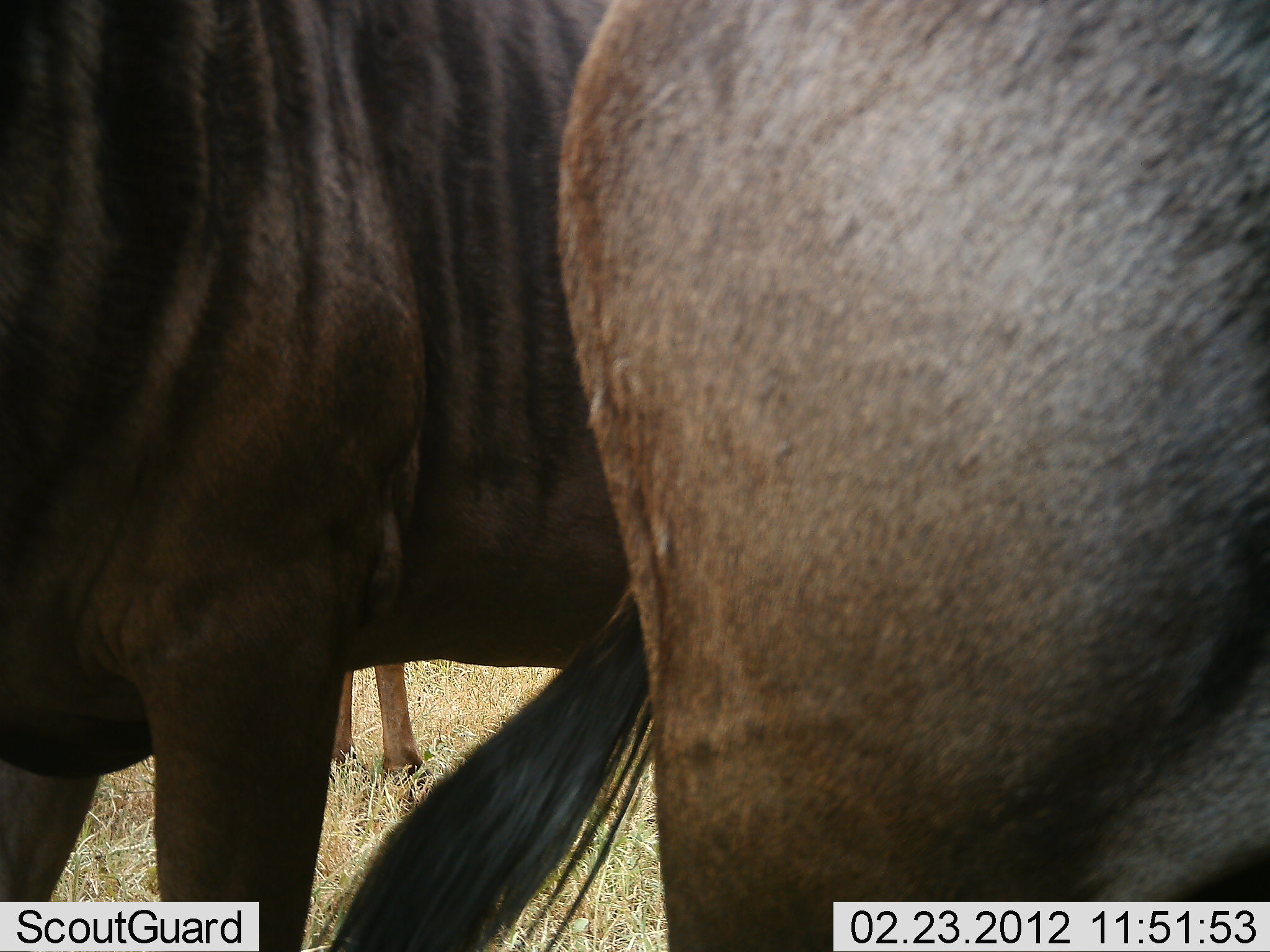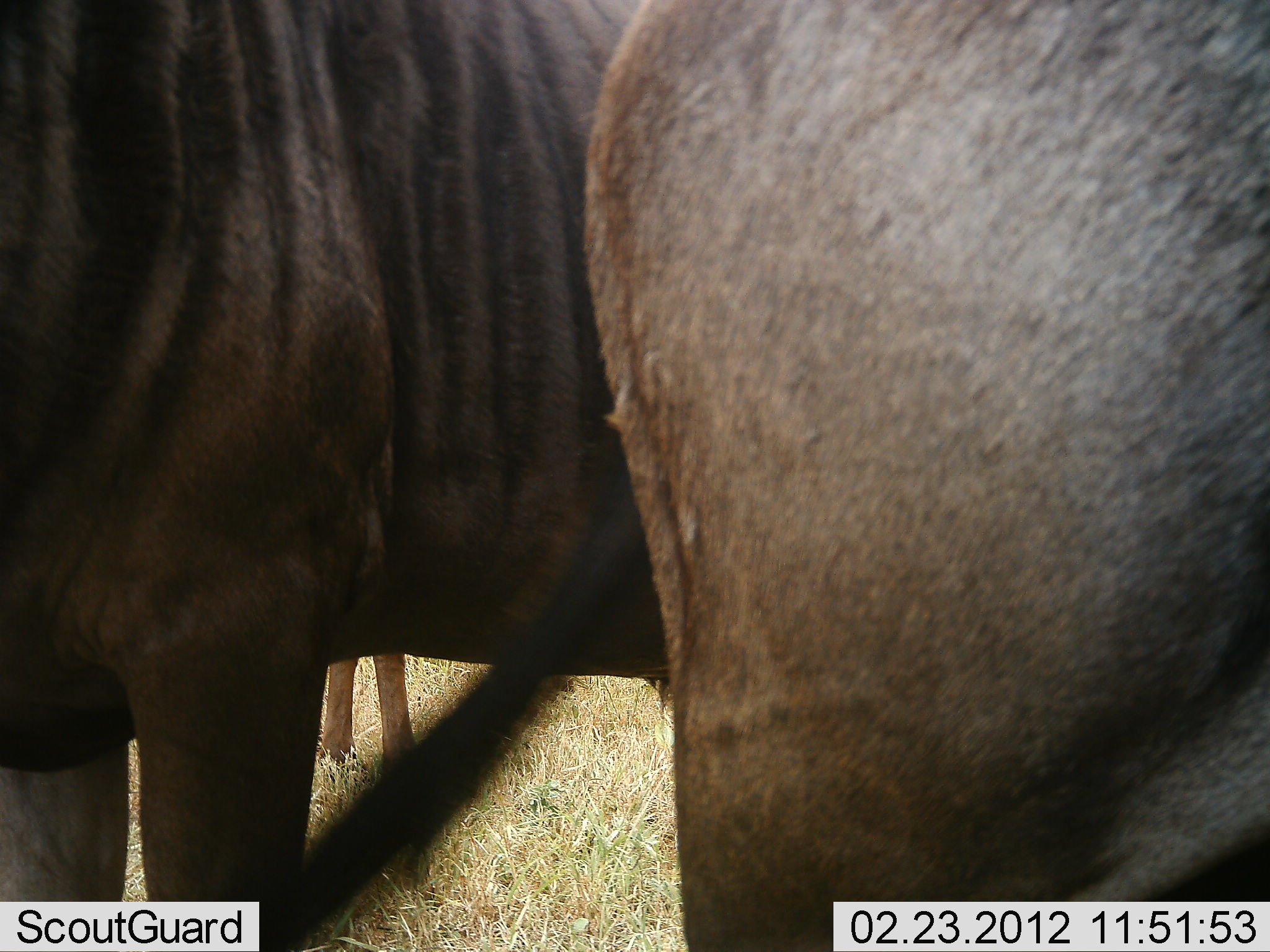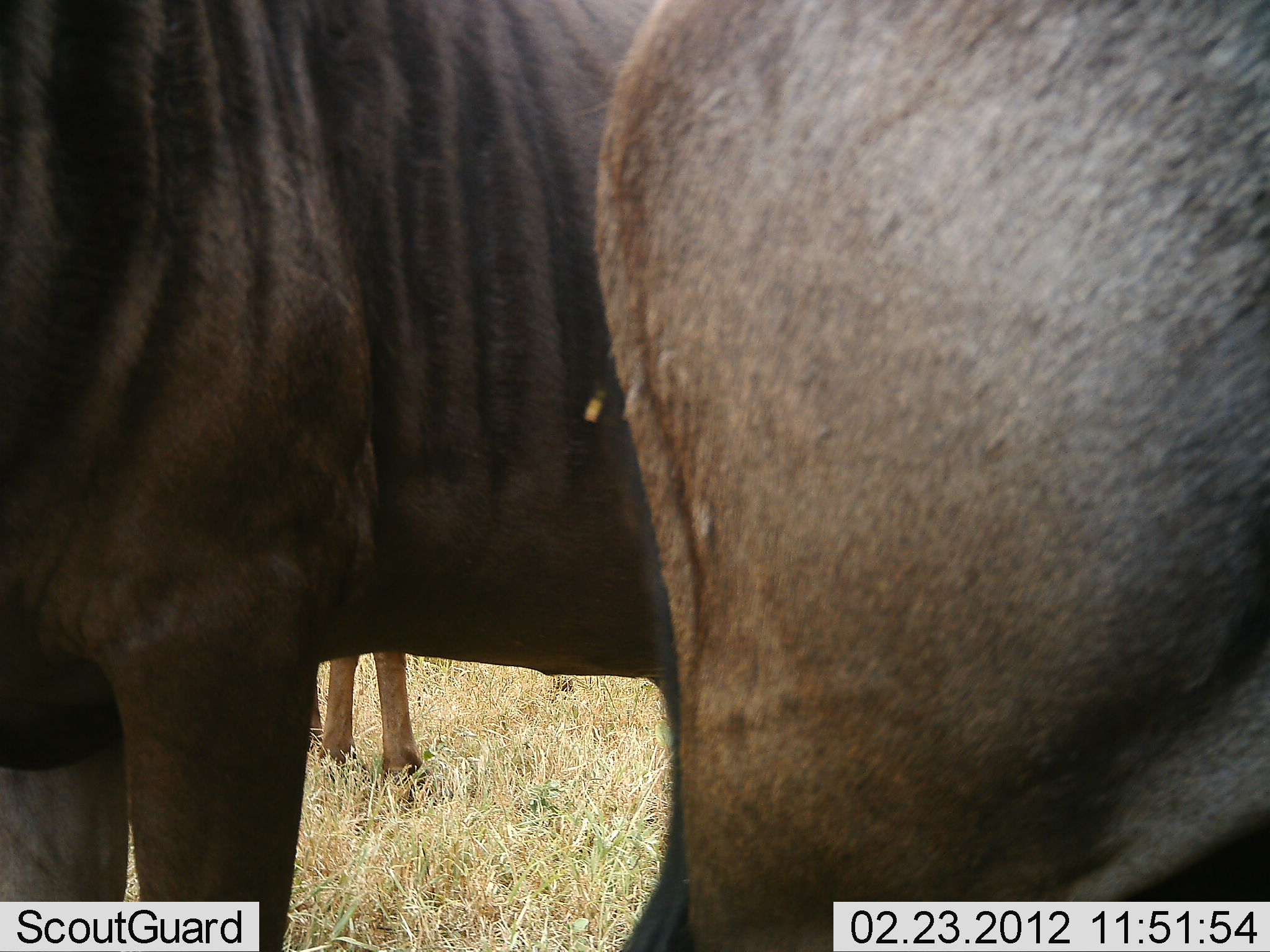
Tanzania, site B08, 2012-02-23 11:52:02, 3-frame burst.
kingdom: Animalia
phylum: Chordata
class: Mammalia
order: Artiodactyla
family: Bovidae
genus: Connochaetes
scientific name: Connochaetes taurinus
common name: blue wildebeest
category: wildebeest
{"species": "wildebeest (blue wildebeest) (Connochaetes taurinus)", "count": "3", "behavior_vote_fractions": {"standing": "100%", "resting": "0%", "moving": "0%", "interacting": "0%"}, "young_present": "7%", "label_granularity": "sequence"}